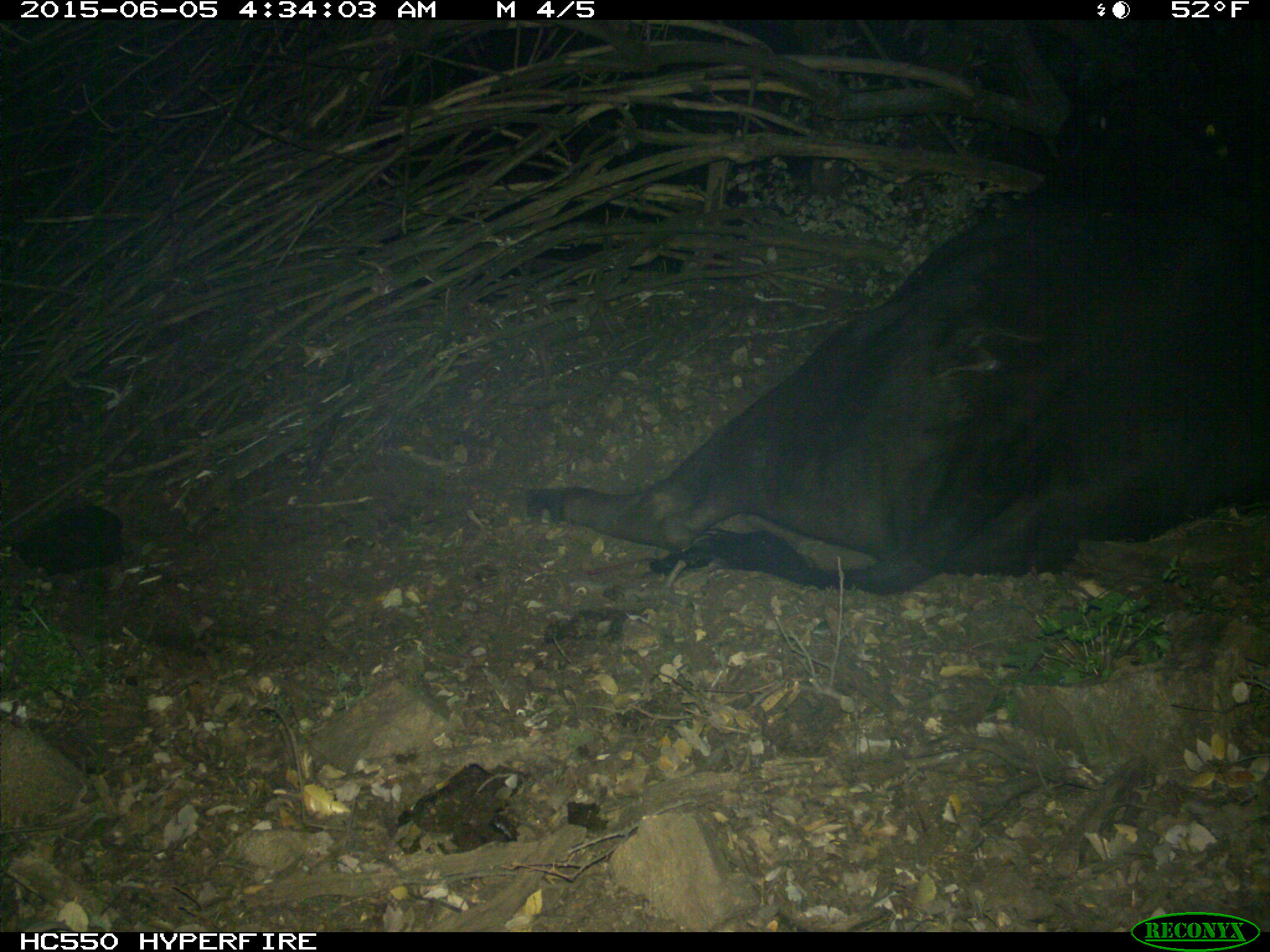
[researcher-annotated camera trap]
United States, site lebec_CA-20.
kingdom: Animalia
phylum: Chordata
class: Mammalia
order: Artiodactyla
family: Bovidae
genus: Bos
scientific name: Bos taurus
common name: domestic cow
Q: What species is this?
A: Bos taurus (domestic cow).